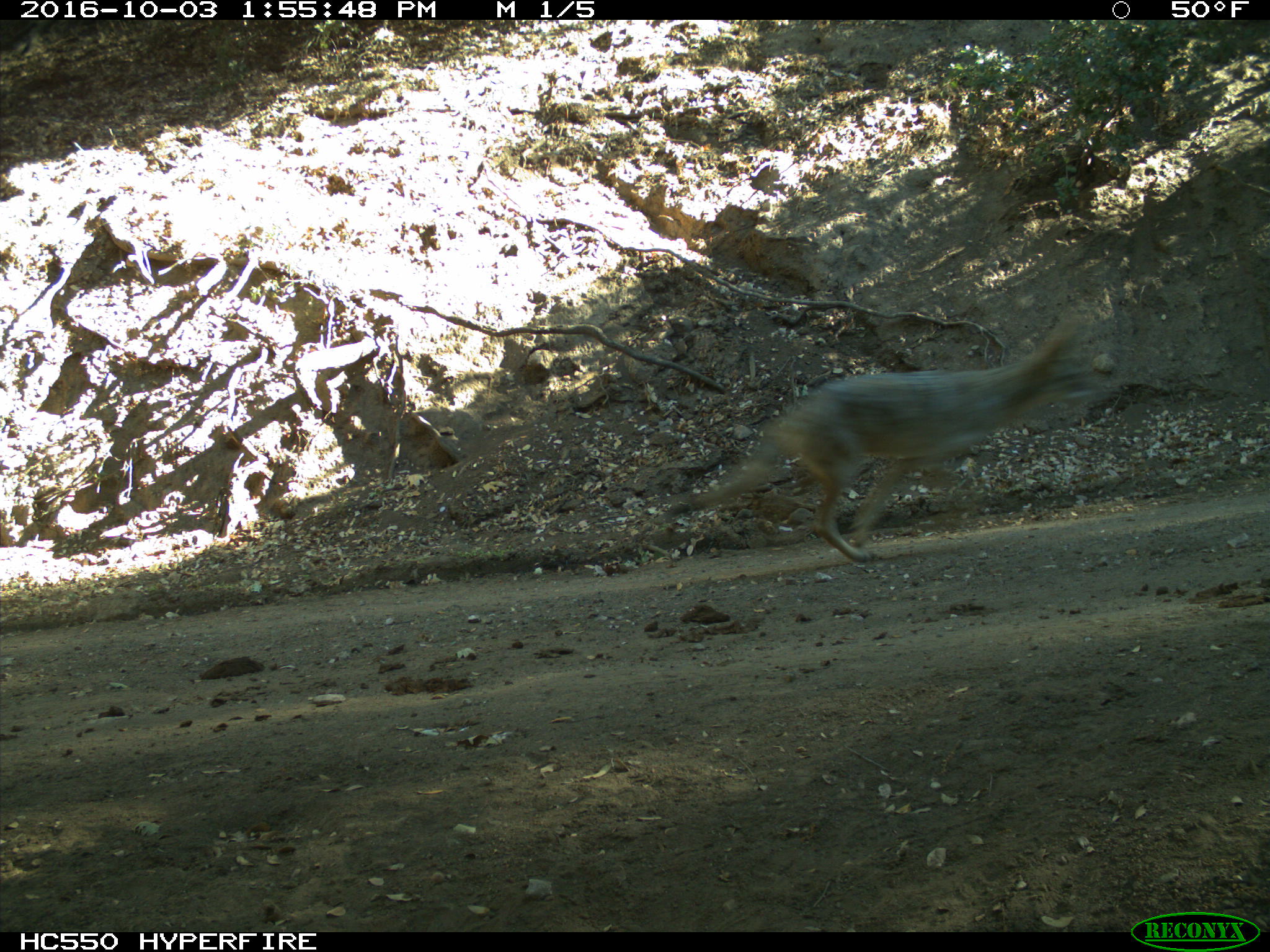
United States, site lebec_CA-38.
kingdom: Animalia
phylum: Chordata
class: Mammalia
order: Carnivora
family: Canidae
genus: Canis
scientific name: Canis latrans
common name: coyote